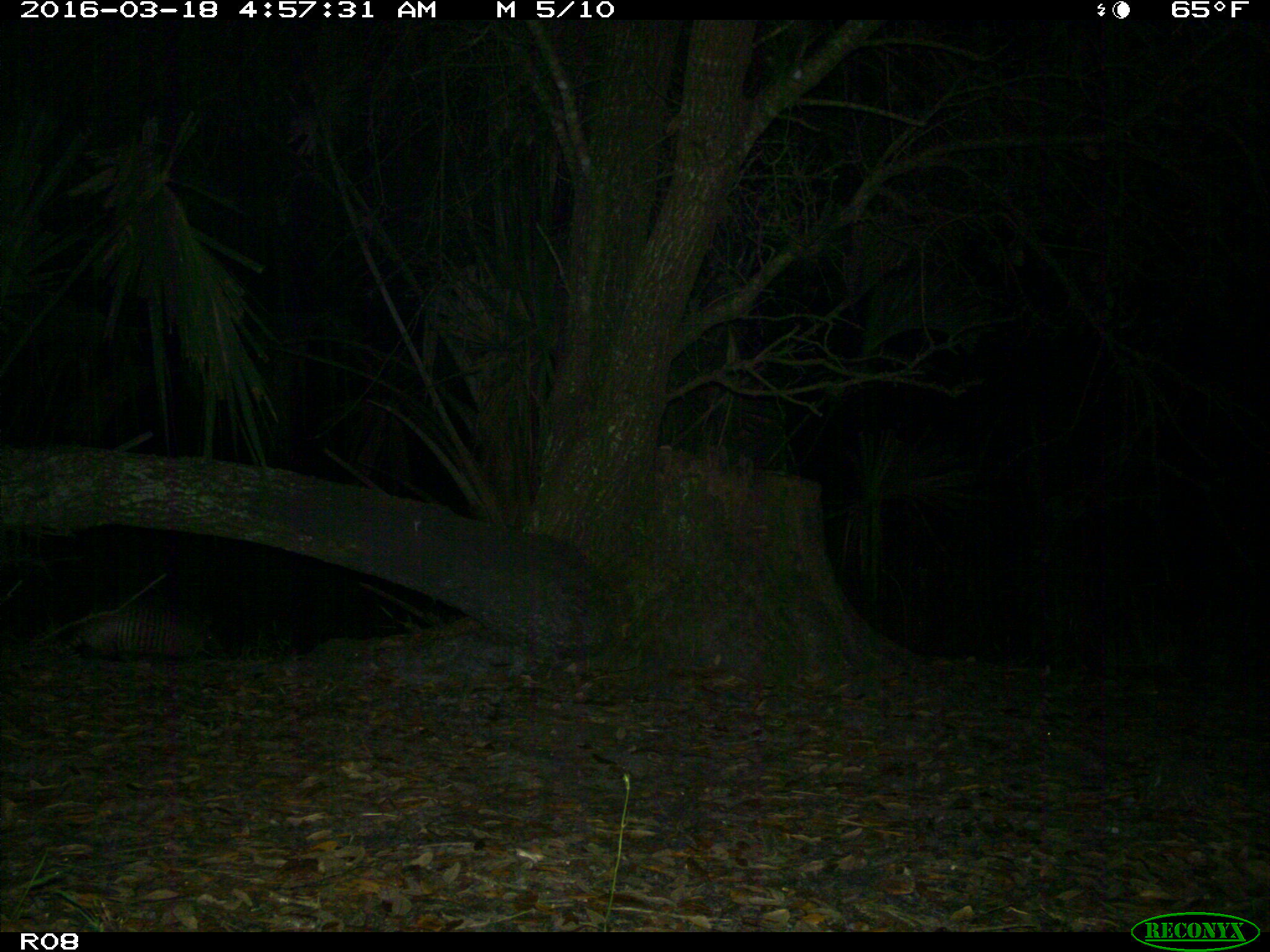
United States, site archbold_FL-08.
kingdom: Animalia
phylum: Chordata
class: Mammalia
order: Cingulata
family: Dasypodidae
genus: Dasypus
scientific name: Dasypus novemcinctus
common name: nine-banded armadillo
Dasypus novemcinctus (nine-banded armadillo).